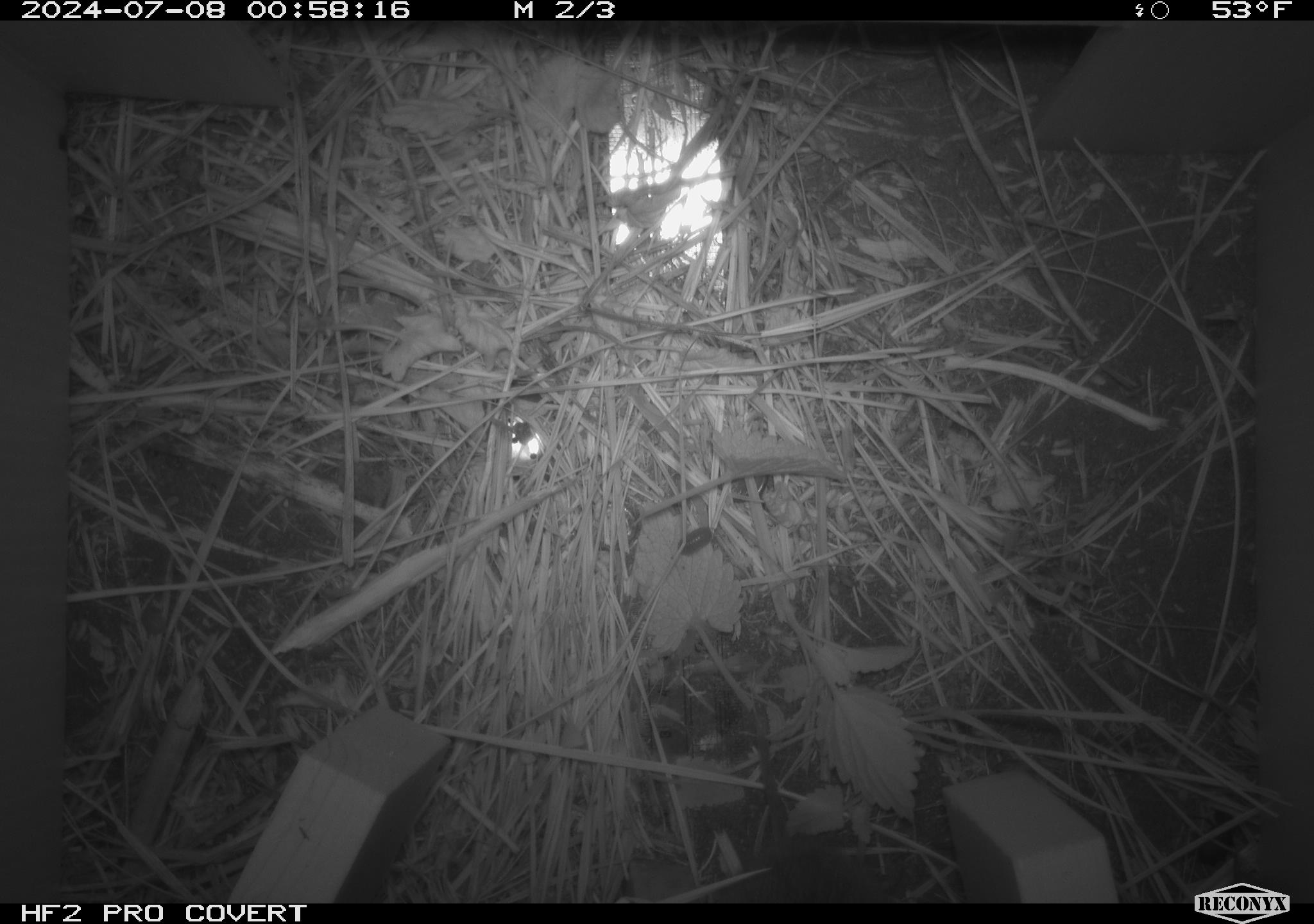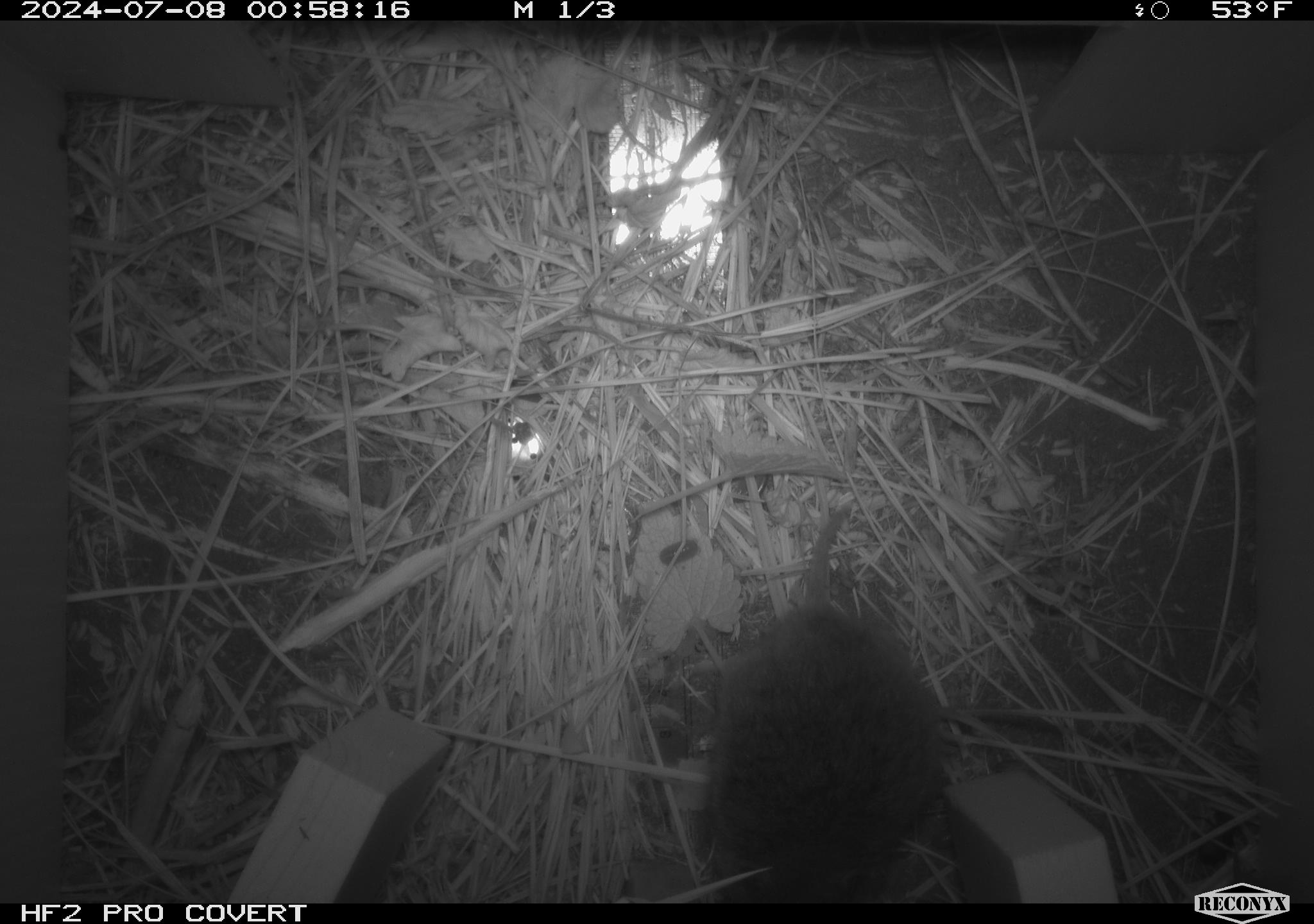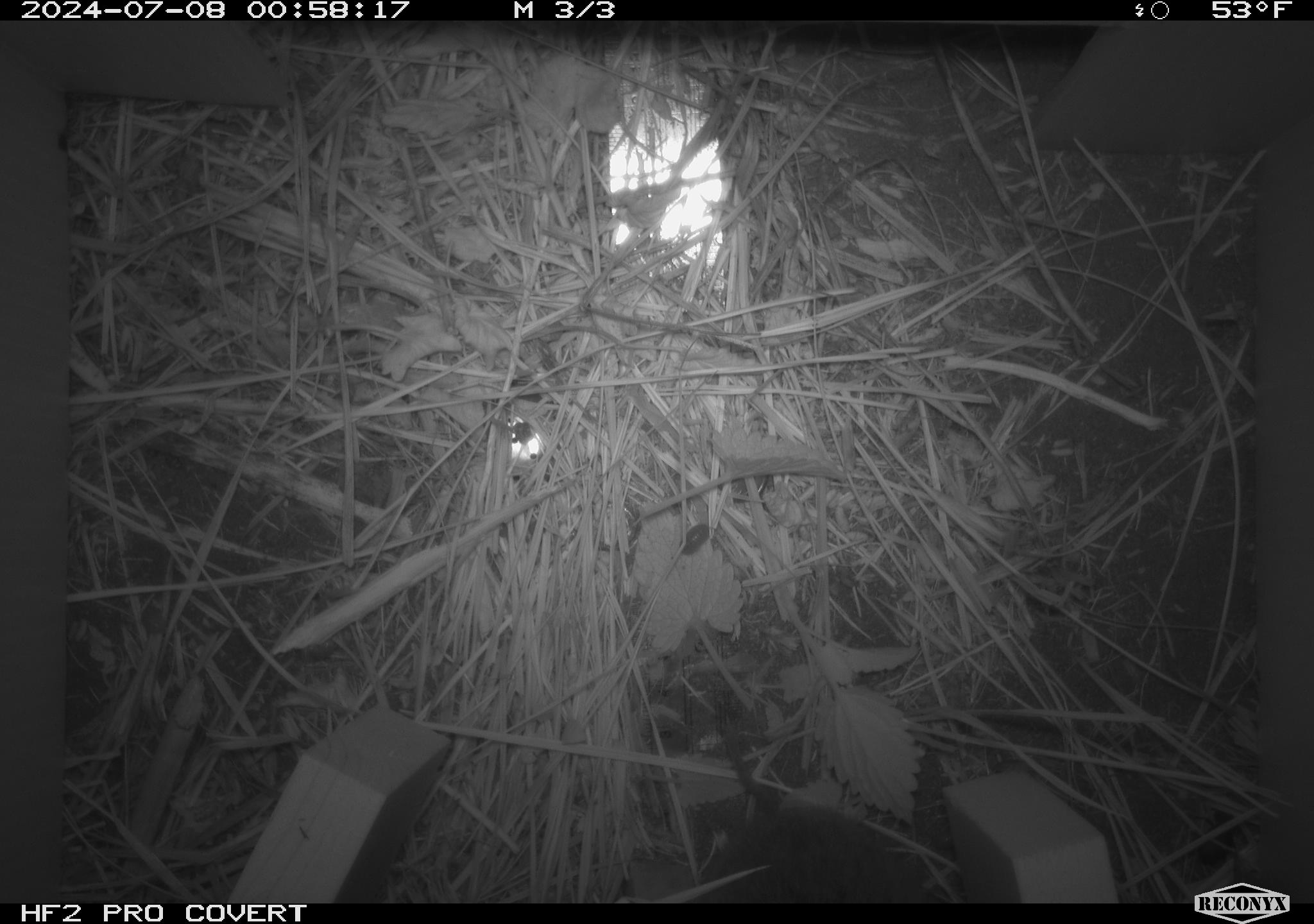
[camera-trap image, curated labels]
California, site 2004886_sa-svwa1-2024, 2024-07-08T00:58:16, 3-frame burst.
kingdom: Animalia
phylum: Chordata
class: Mammalia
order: Rodentia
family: Cricetidae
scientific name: Arvicolinae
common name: voles, lemmings, and muskrats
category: arvicolinae subfamily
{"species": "arvicolinae subfamily (voles, lemmings, and muskrats) (Arvicolinae)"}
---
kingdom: Animalia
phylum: Arthropoda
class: Insecta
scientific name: Insecta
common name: insect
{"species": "insect (Insecta)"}